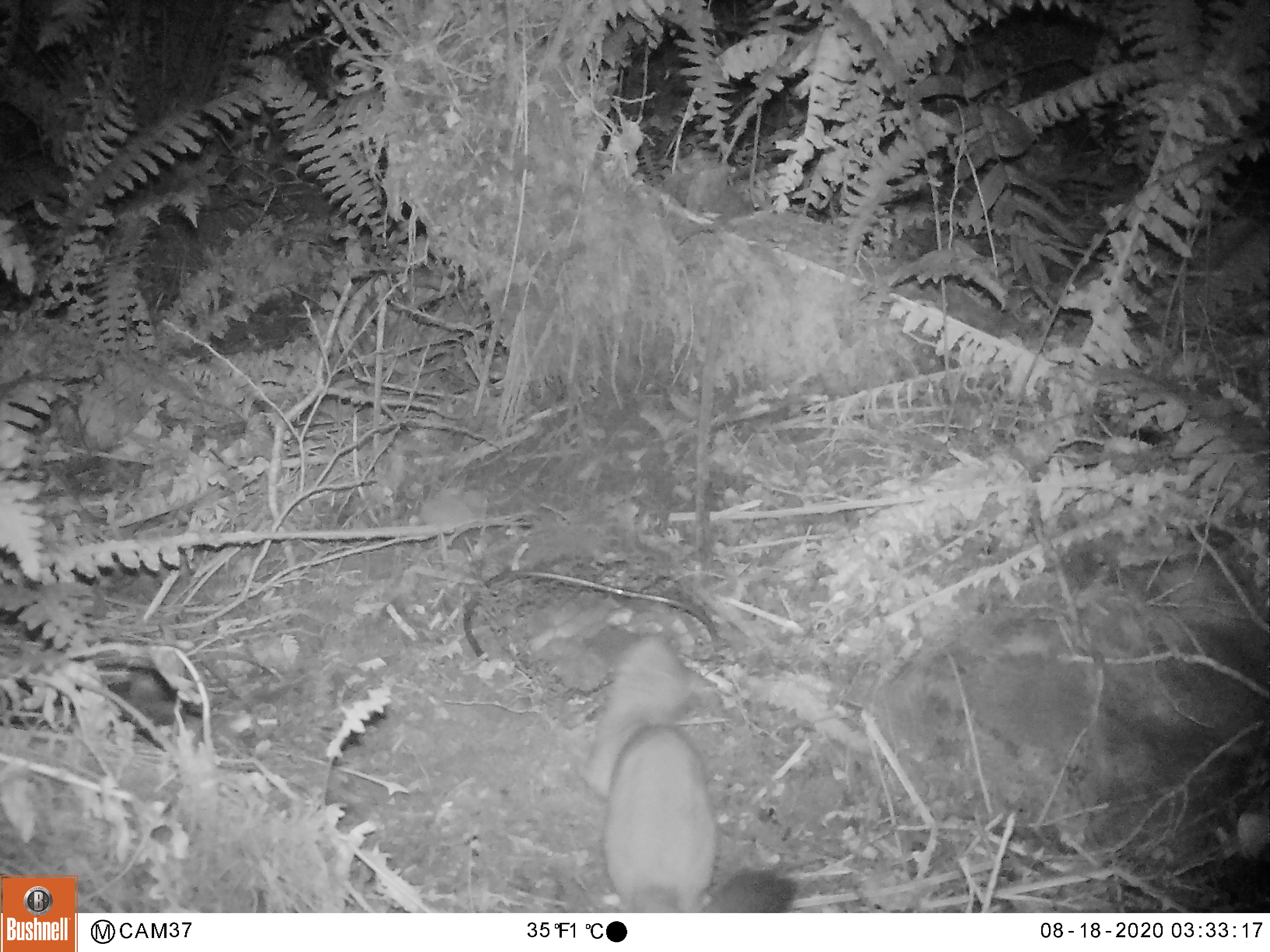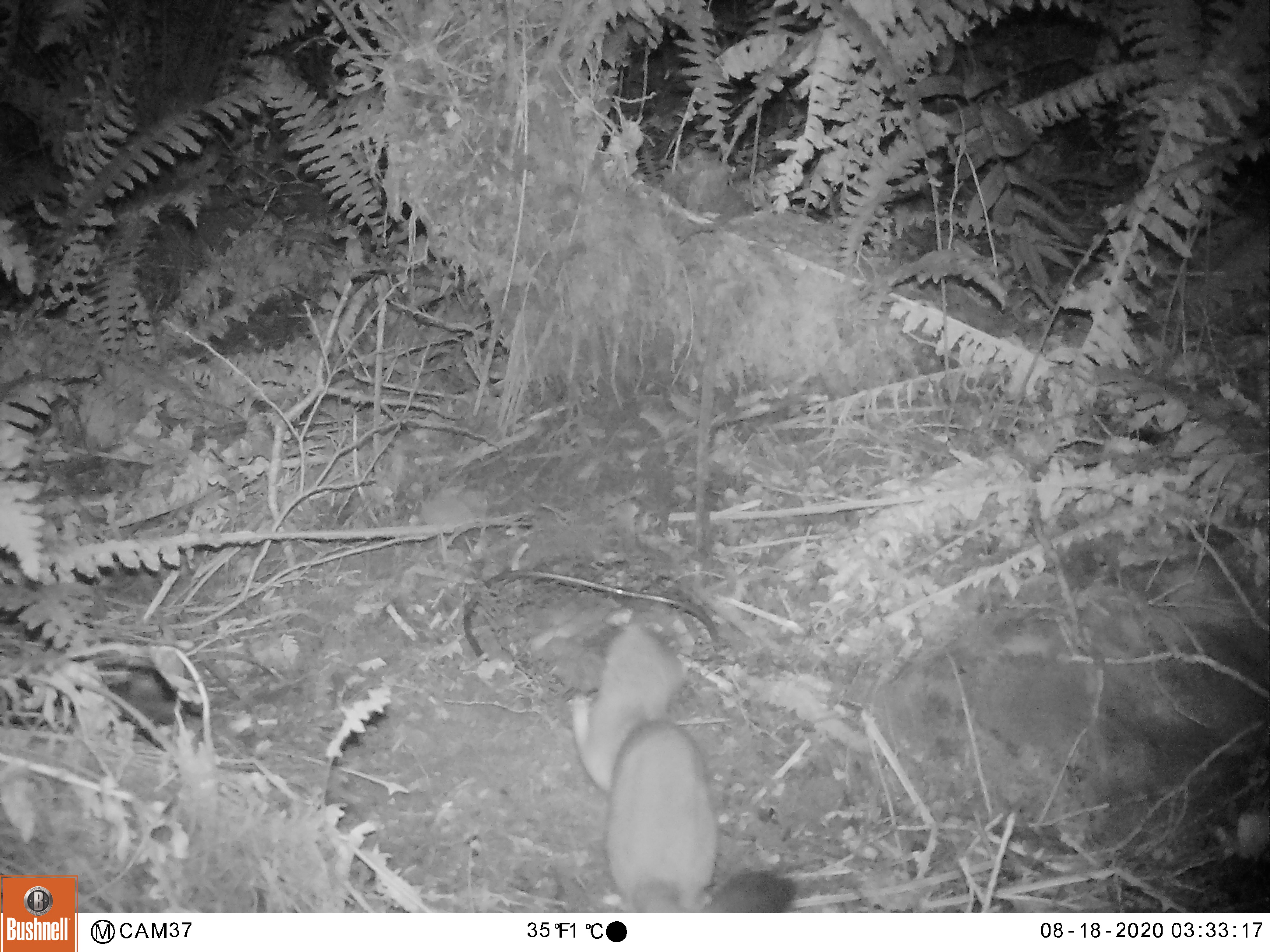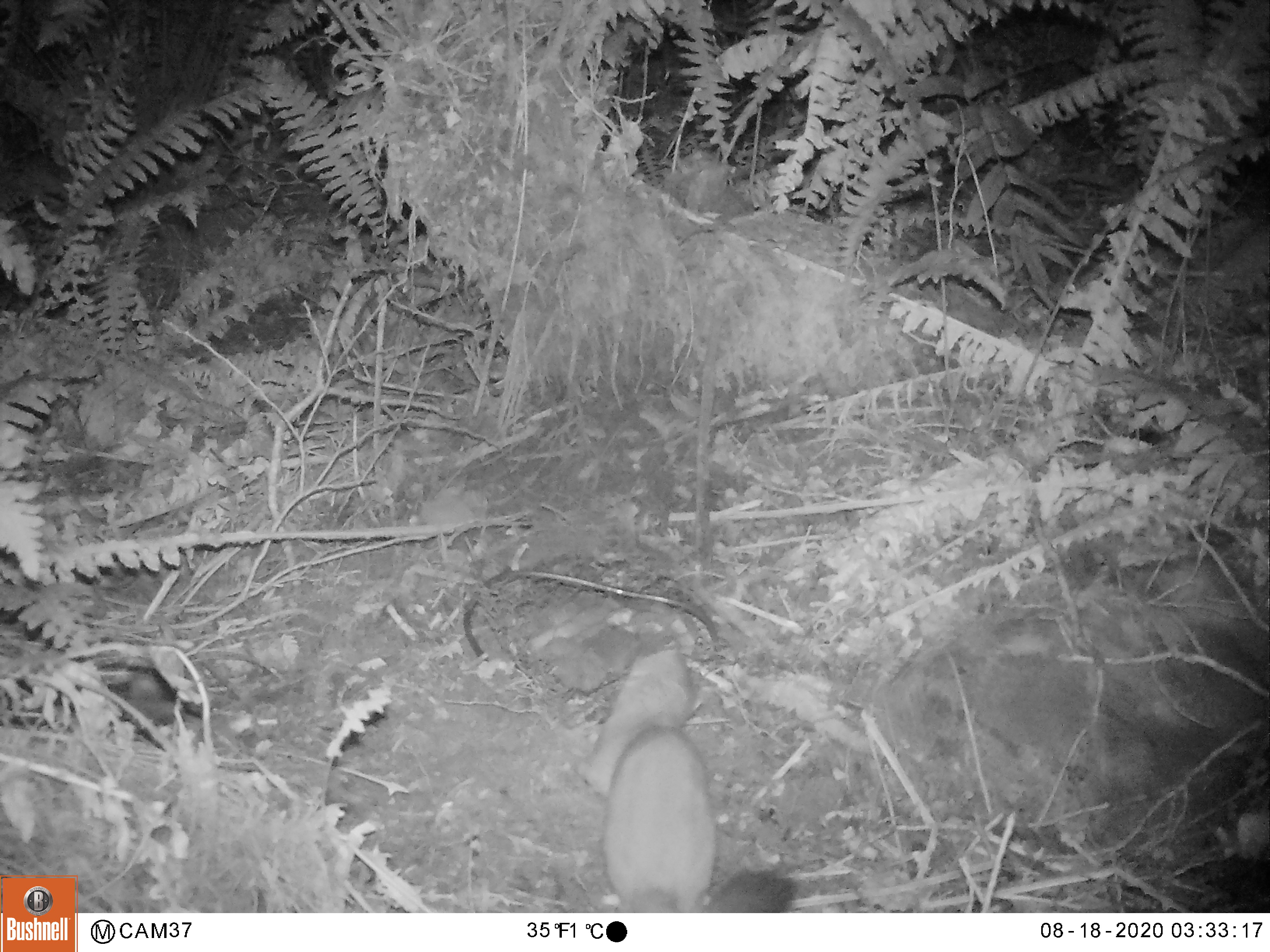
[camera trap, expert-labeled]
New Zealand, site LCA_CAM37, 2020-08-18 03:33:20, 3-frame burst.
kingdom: Animalia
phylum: Chordata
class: Mammalia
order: Carnivora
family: Mustelidae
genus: Mustela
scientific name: Mustela erminea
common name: stoat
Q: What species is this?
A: Stoat (Mustela erminea).